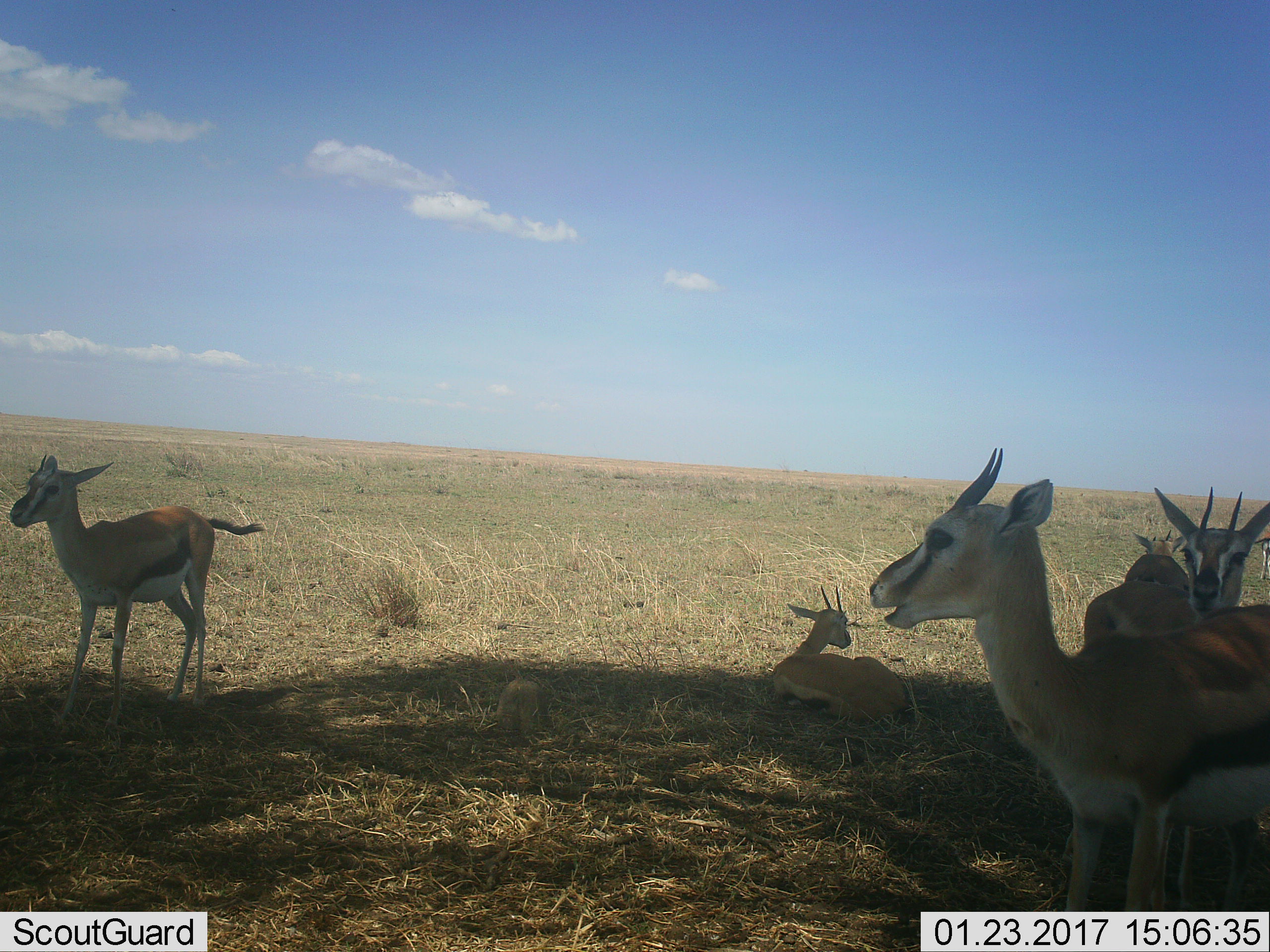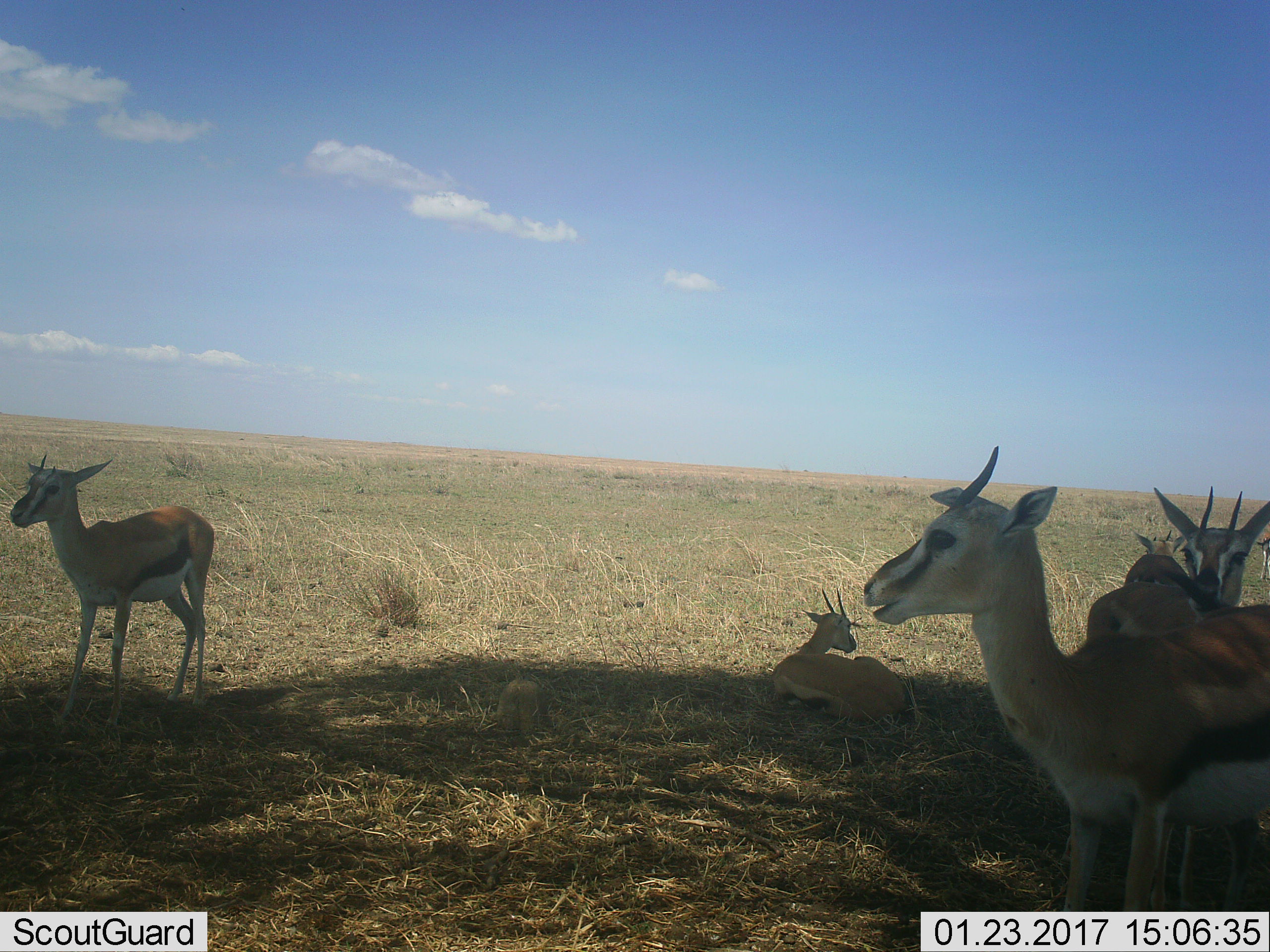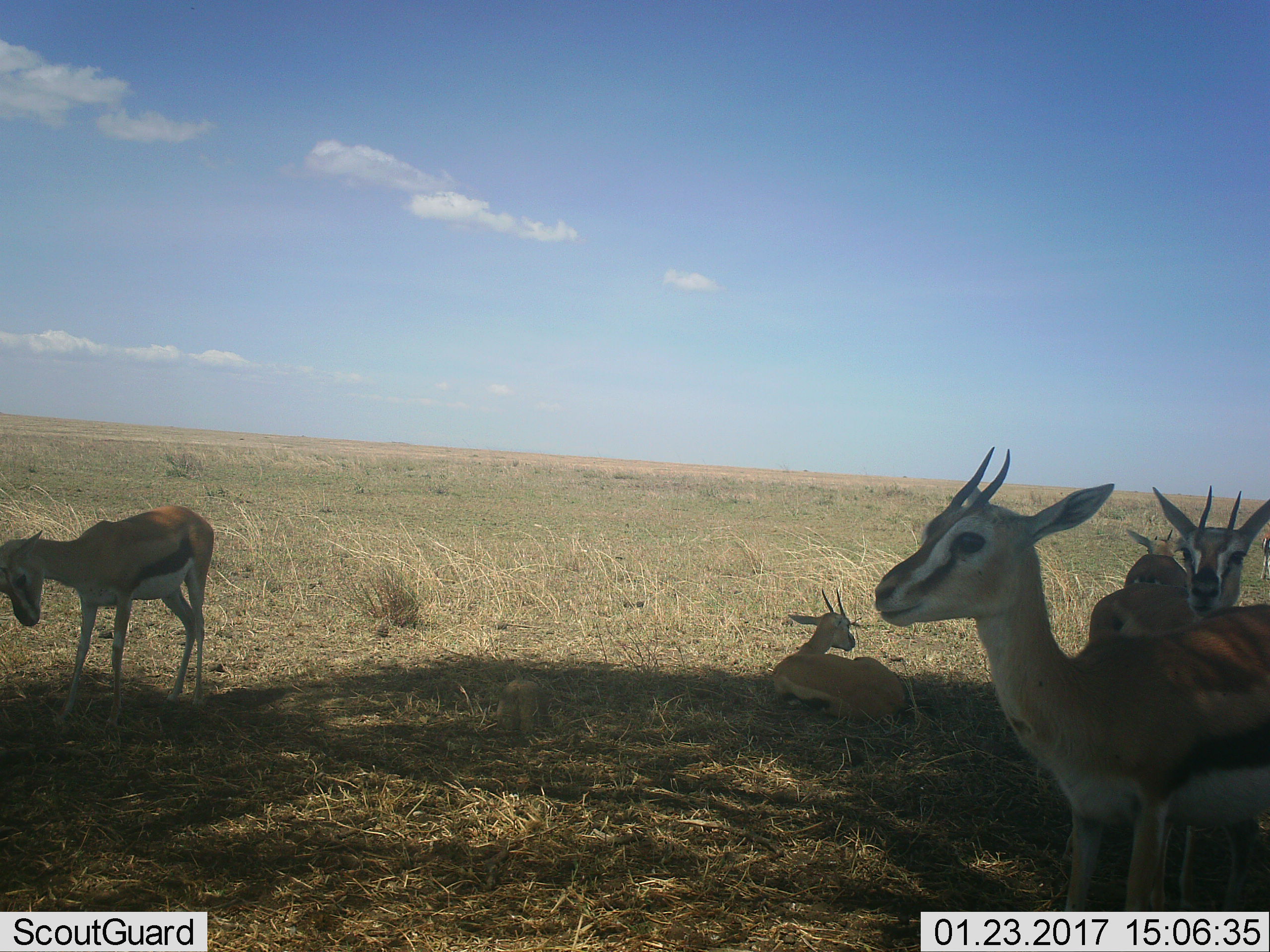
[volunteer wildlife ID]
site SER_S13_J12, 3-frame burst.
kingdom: Animalia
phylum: Chordata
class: Mammalia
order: Artiodactyla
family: Bovidae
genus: Eudorcas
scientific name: Eudorcas thomsonii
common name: thomson's gazelle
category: gazellethomsons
Gazellethomsons (thomson's gazelle) (Eudorcas thomsonii), count 5. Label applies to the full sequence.